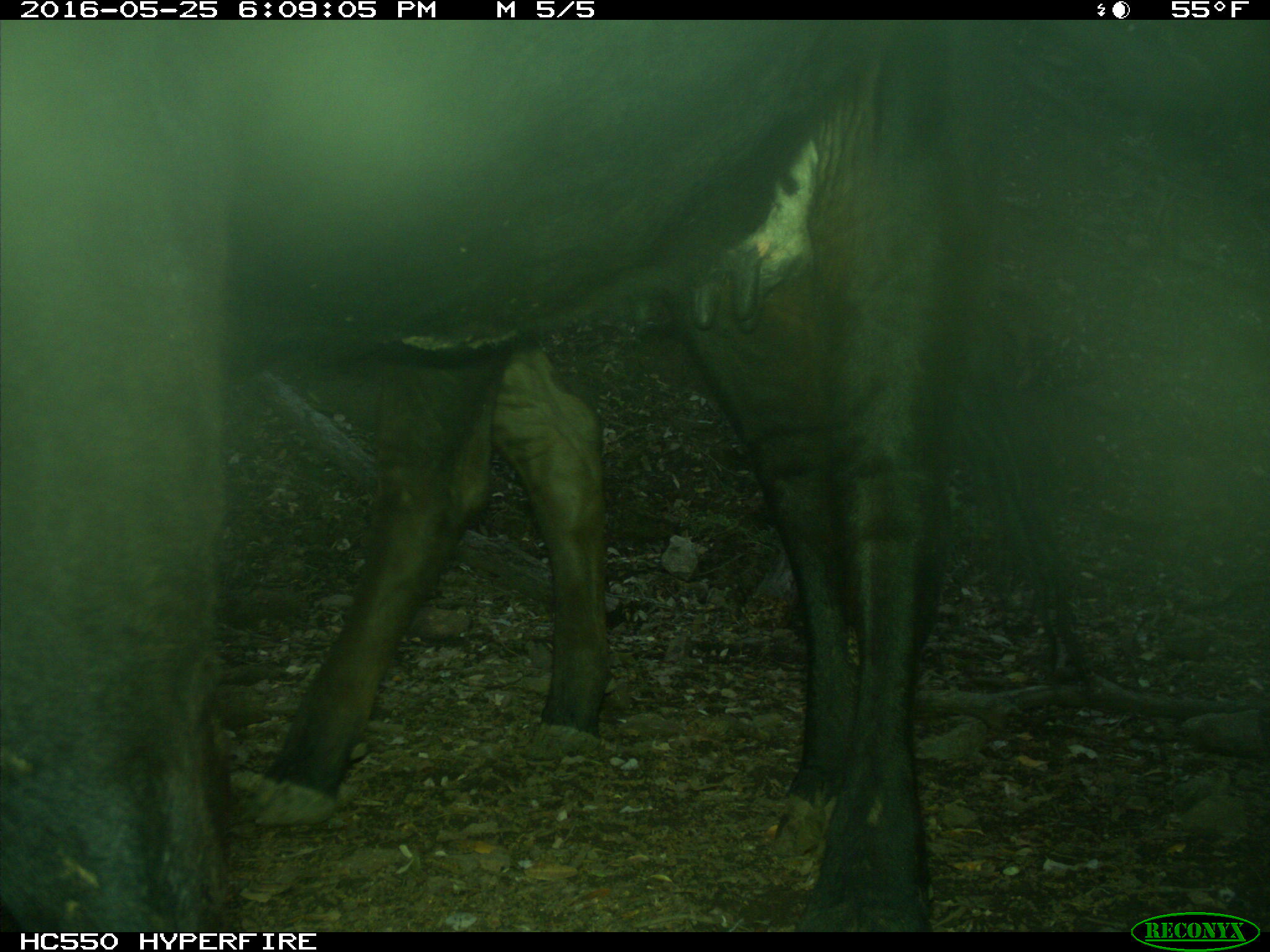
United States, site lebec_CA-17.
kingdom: Animalia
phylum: Chordata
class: Mammalia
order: Artiodactyla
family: Bovidae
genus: Bos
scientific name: Bos taurus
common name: domestic cow